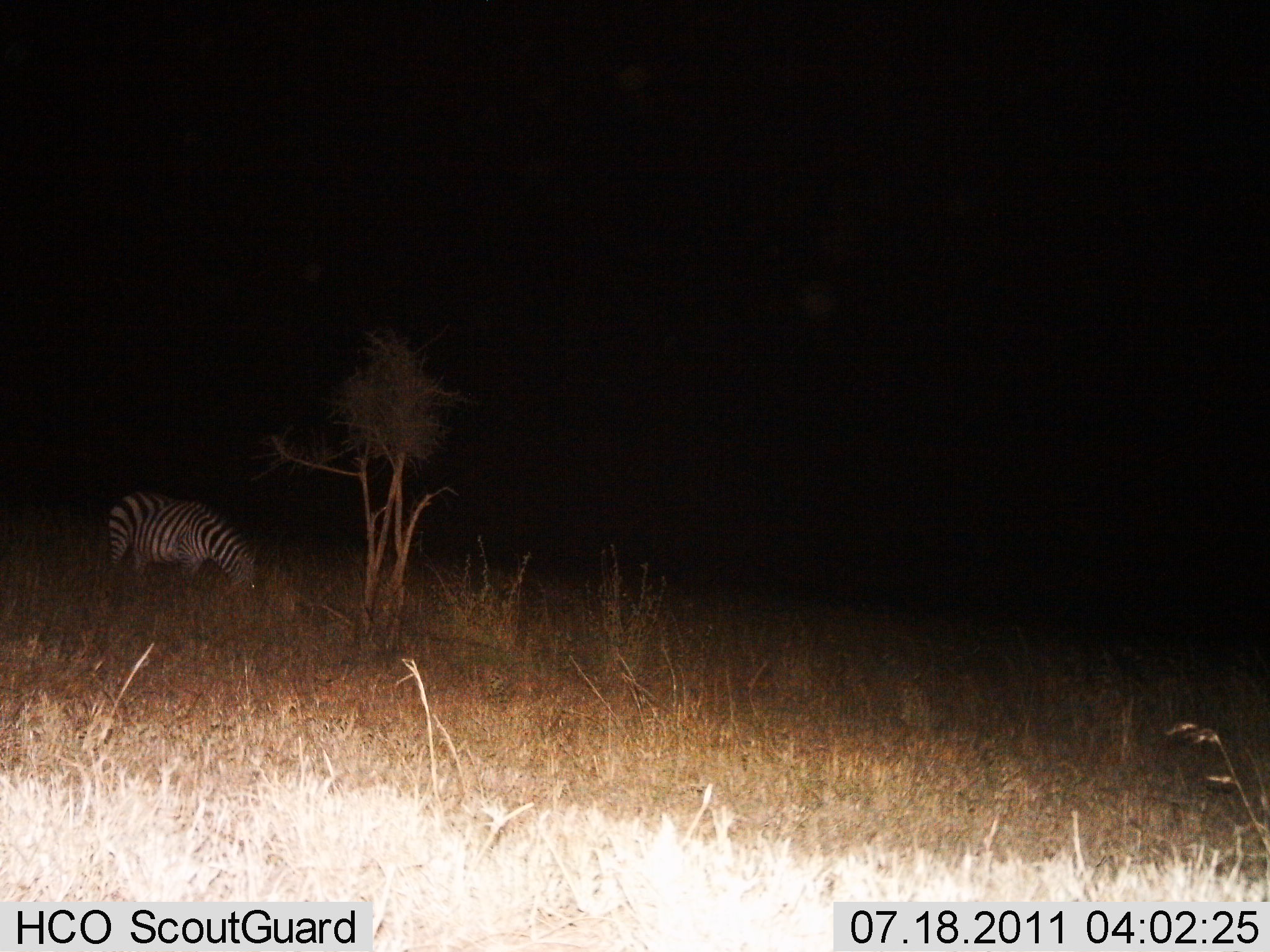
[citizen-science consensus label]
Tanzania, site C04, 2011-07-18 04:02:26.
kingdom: Animalia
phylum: Chordata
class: Mammalia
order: Perissodactyla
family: Equidae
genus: Equus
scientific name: Equus quagga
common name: plains zebra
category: zebra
Zebra (plains zebra) (Equus quagga), count 1. Behavior (volunteer vote fractions): standing 31%, resting 0%, moving 0%, interacting 0%. Young present (vote fraction): 0%. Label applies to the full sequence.